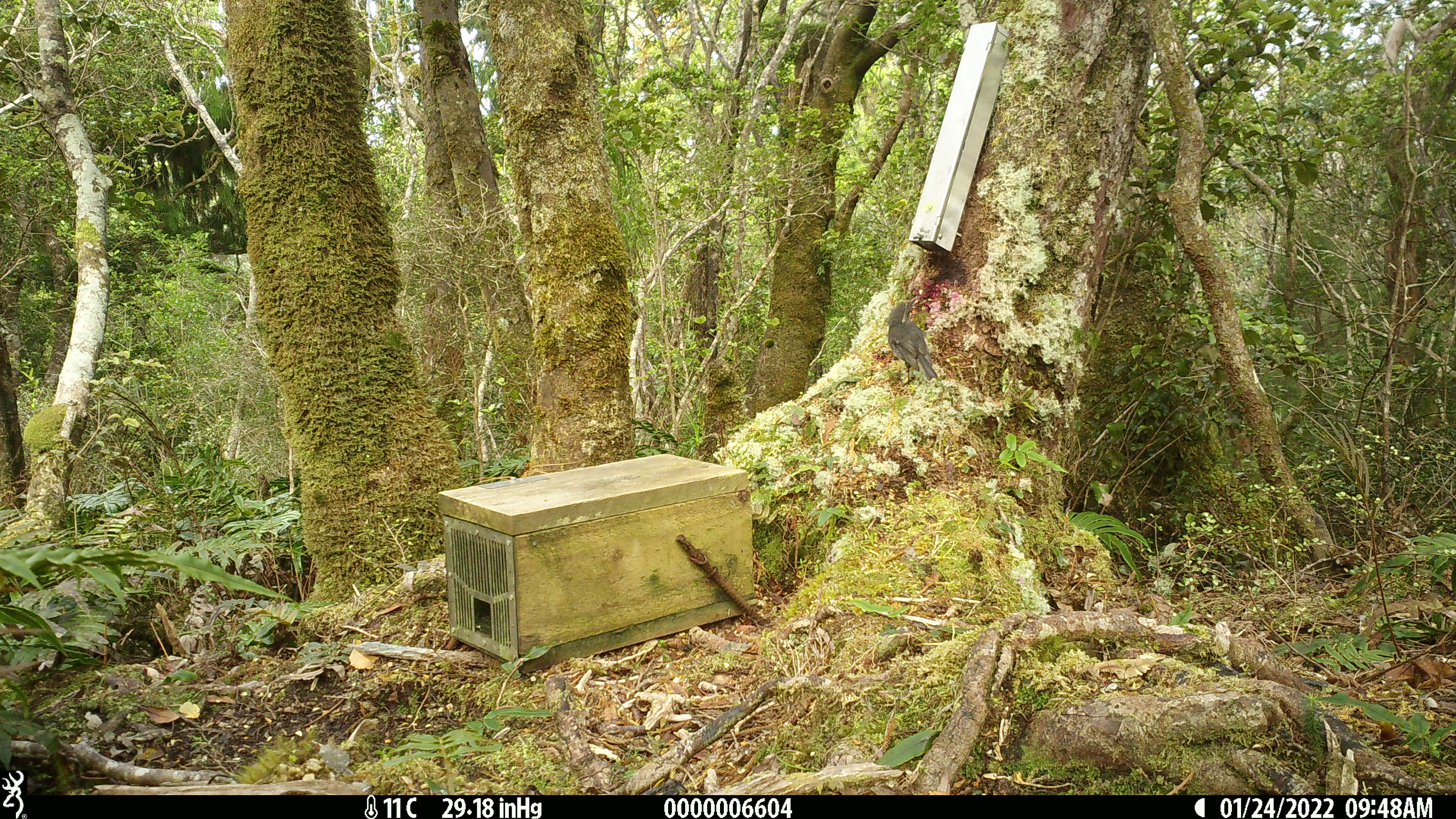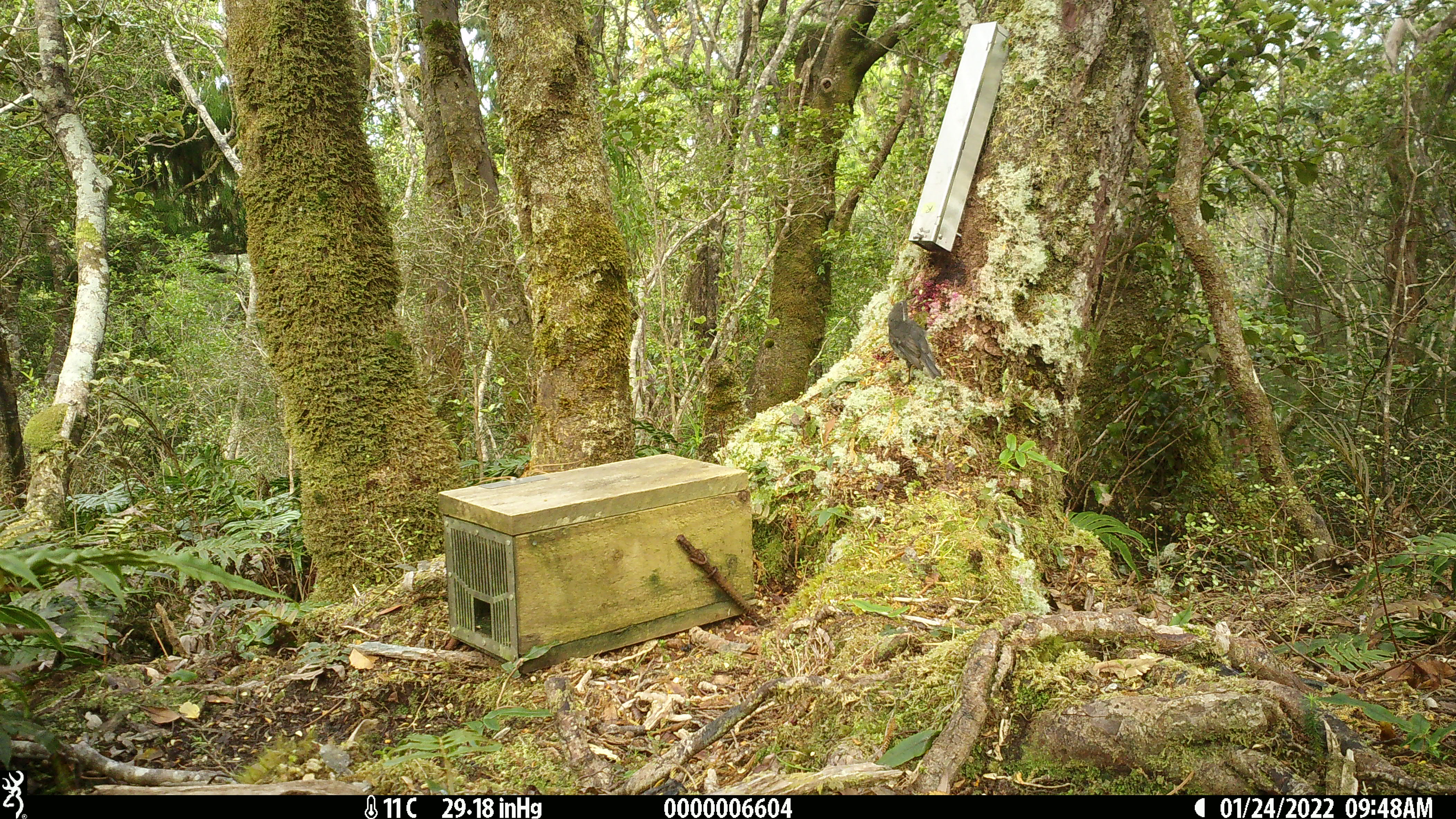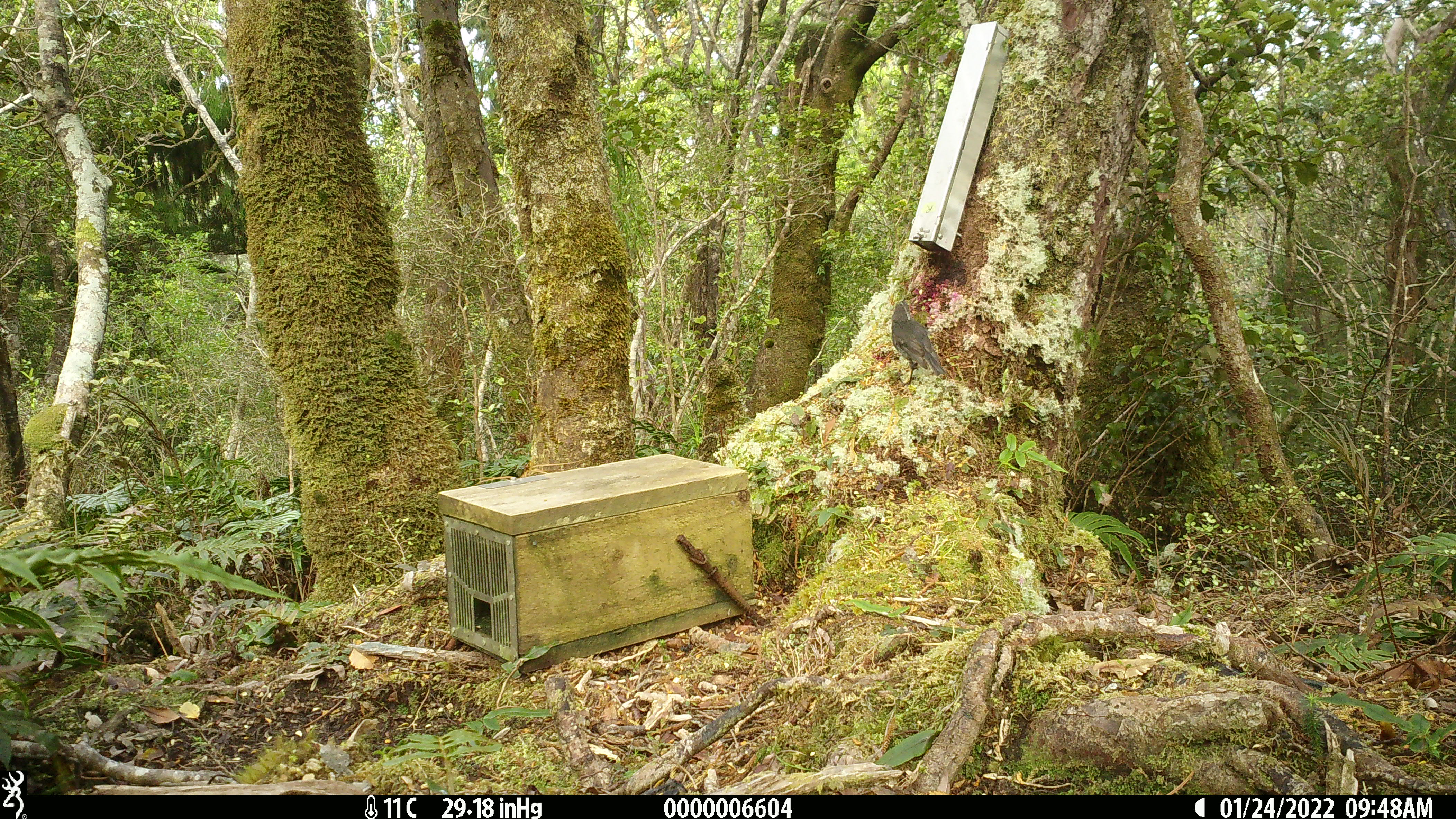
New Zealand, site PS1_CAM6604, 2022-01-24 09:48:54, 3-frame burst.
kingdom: Animalia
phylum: Chordata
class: Aves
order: Passeriformes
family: Petroicidae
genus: Petroica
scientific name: Petroica australis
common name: new zealand robin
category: robin